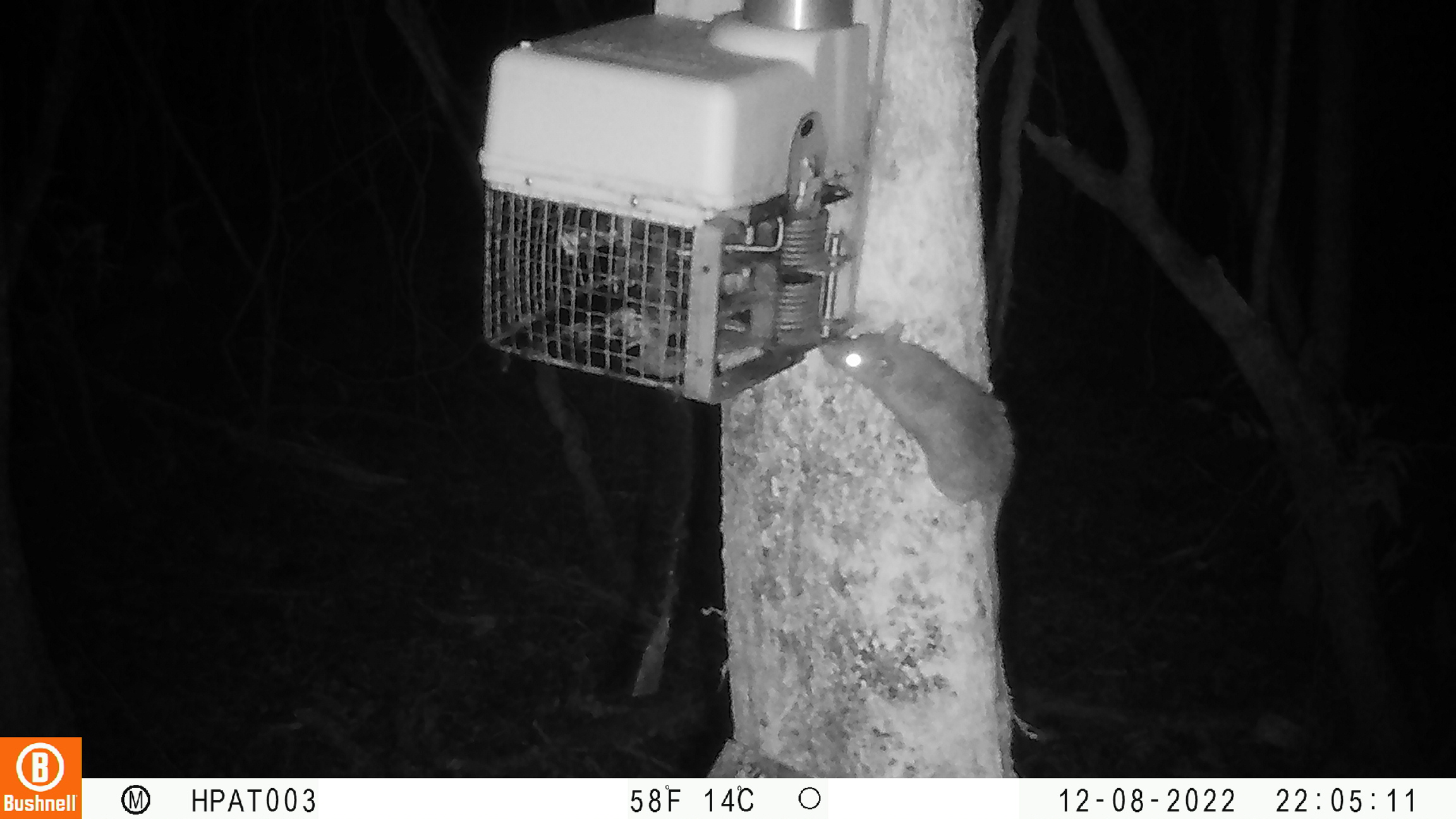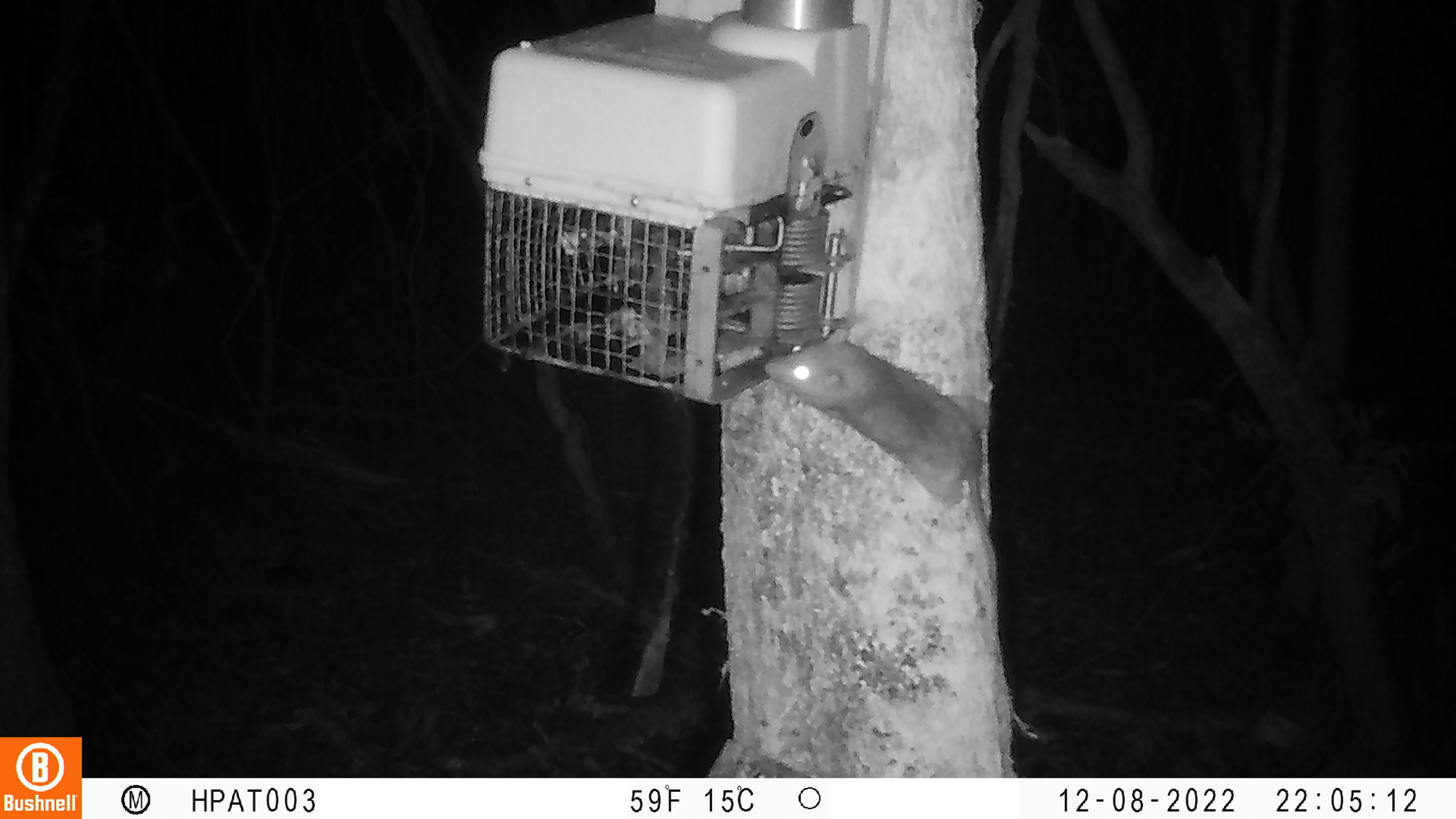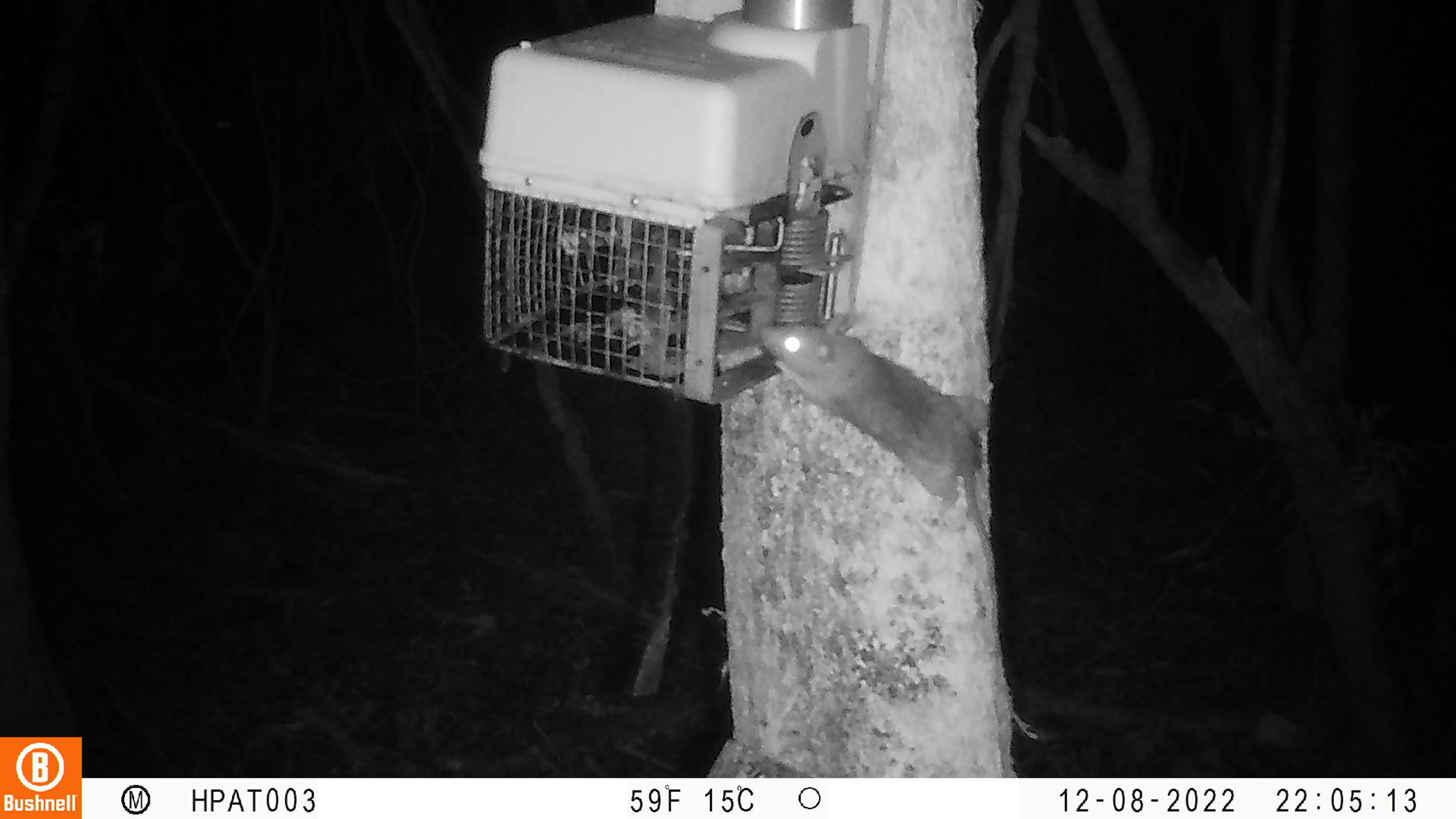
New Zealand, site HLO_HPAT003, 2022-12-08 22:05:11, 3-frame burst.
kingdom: Animalia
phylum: Chordata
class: Mammalia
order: Rodentia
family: Muridae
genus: Rattus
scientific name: Rattus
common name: rat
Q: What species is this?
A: Rat (Rattus).